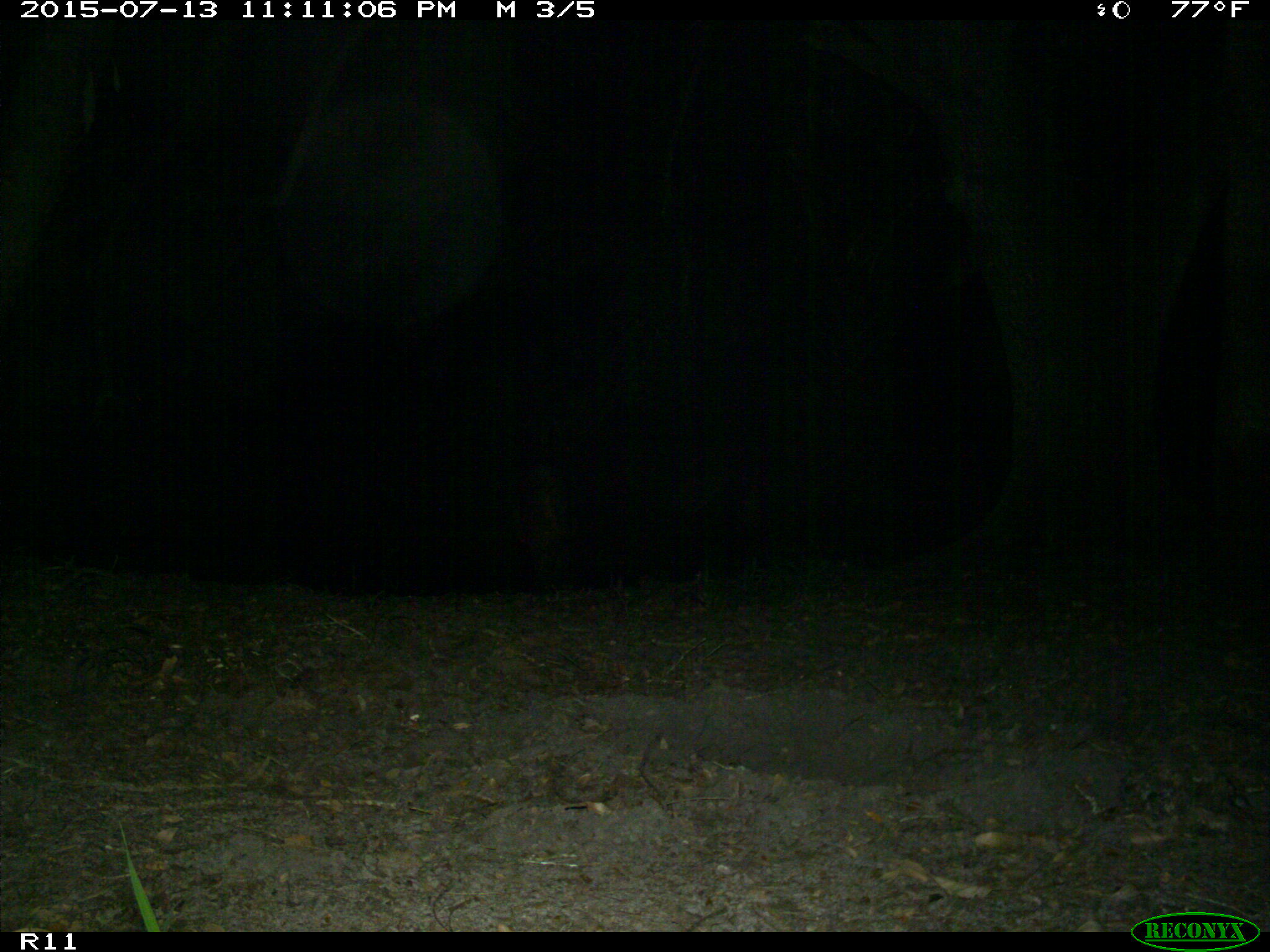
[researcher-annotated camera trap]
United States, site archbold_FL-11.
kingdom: Animalia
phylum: Chordata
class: Mammalia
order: Artiodactyla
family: Suidae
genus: Sus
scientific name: Sus scrofa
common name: wild boar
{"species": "Sus scrofa (wild boar)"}